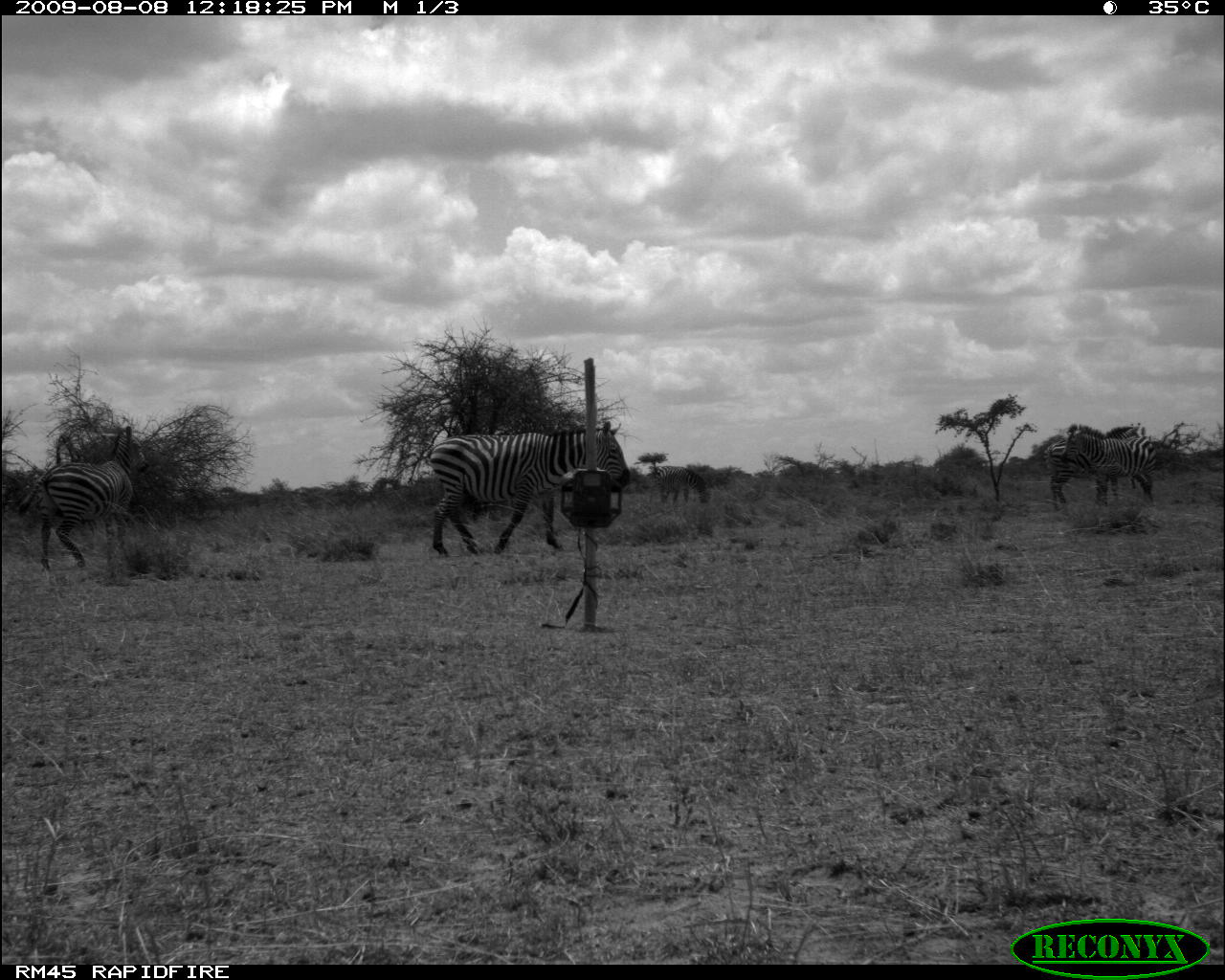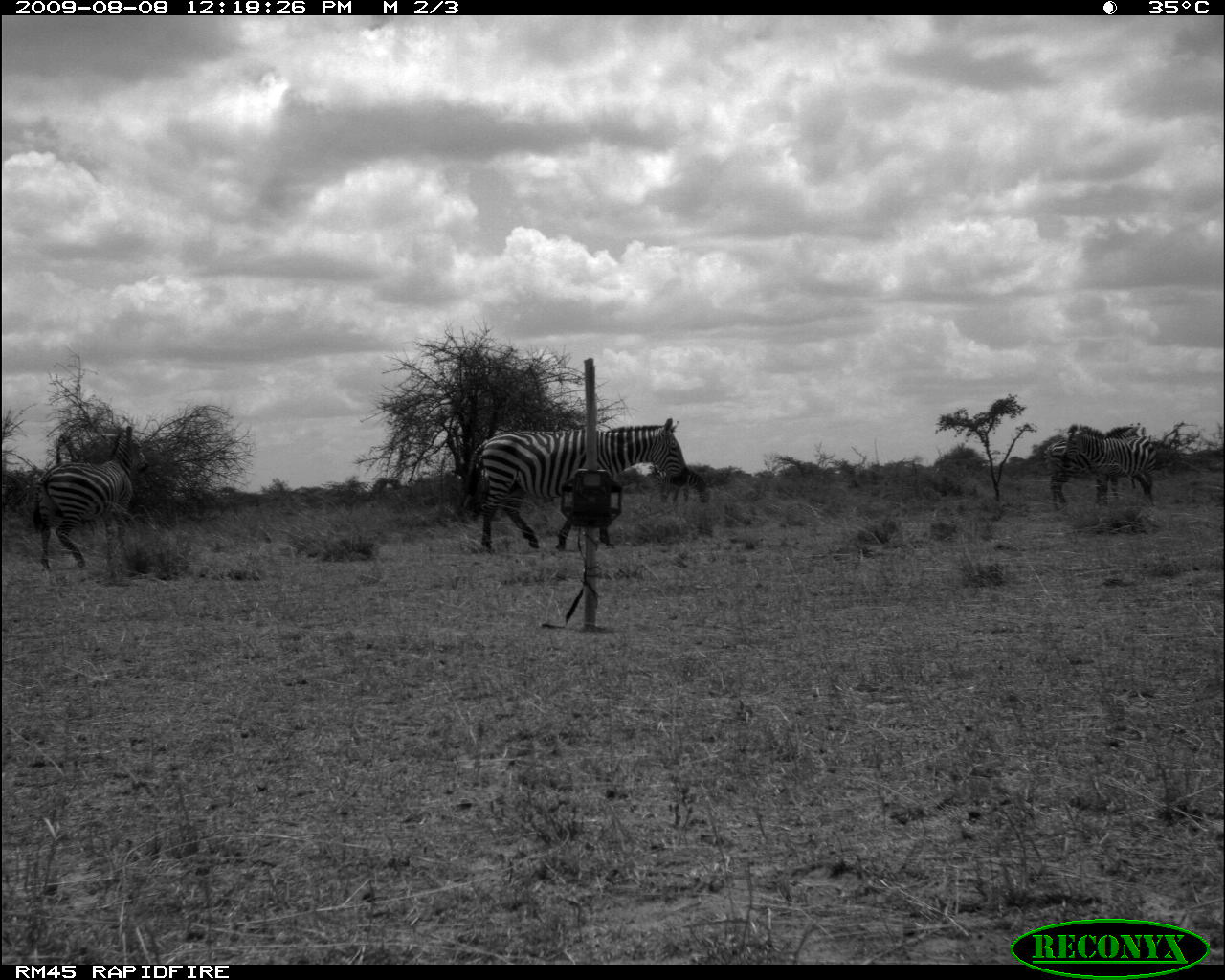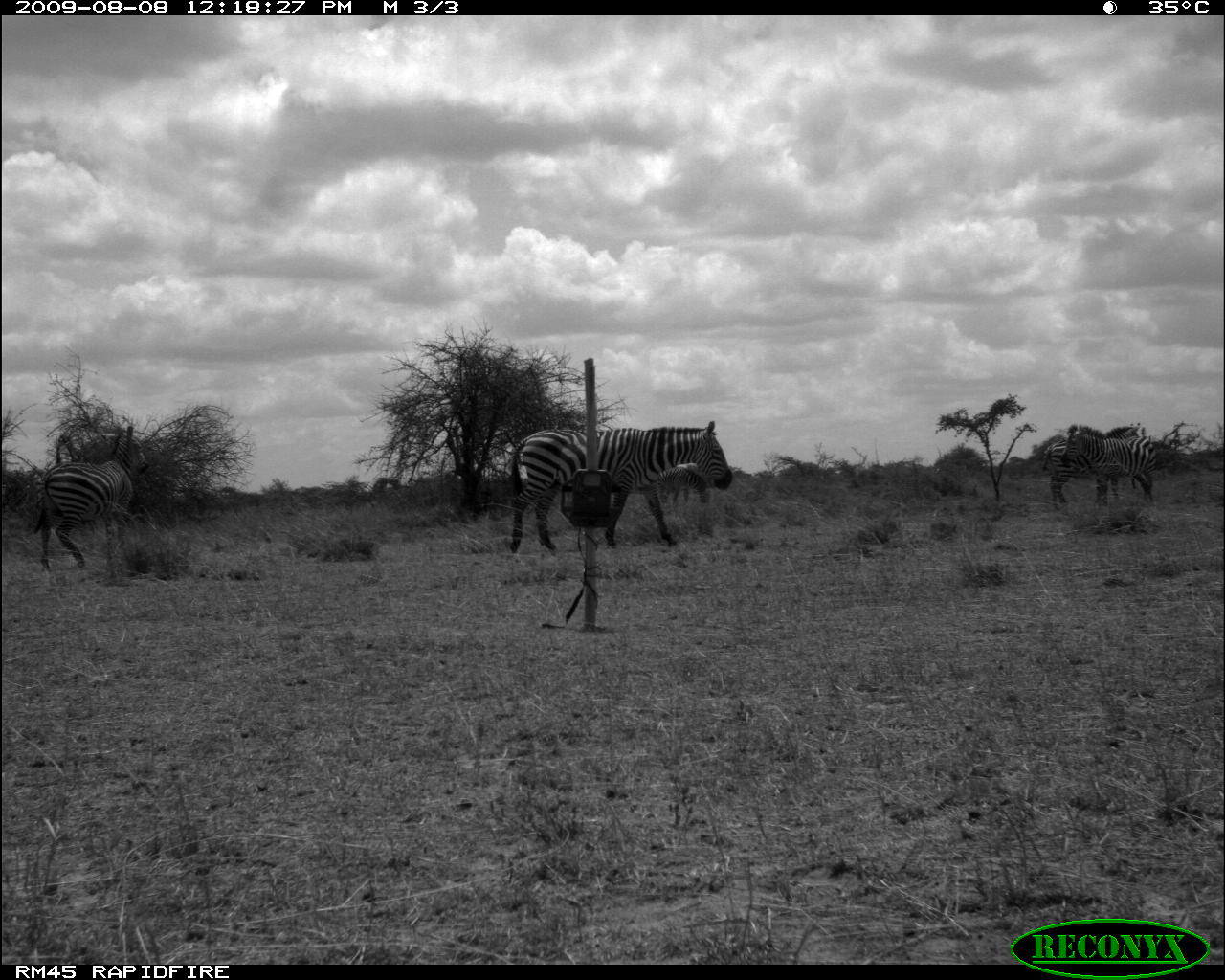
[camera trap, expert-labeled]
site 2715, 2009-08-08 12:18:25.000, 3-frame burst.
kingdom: Animalia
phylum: Chordata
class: Mammalia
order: Perissodactyla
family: Equidae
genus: Equus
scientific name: Equus quagga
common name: plains zebra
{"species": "Equus quagga (plains zebra)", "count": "5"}